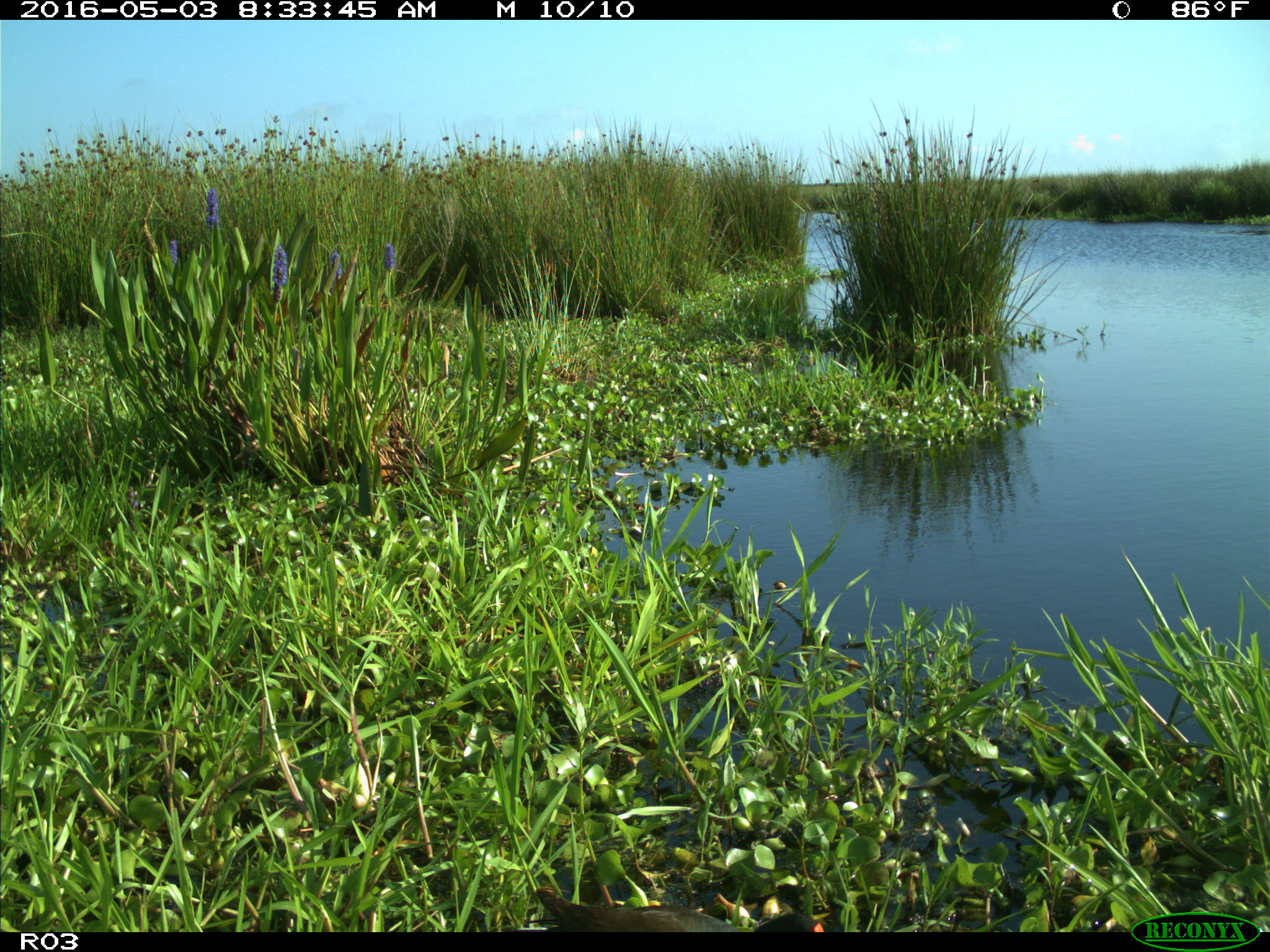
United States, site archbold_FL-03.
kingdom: Animalia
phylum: Chordata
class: Aves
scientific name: Aves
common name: birds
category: unidentified bird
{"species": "unidentified bird (birds) (Aves)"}